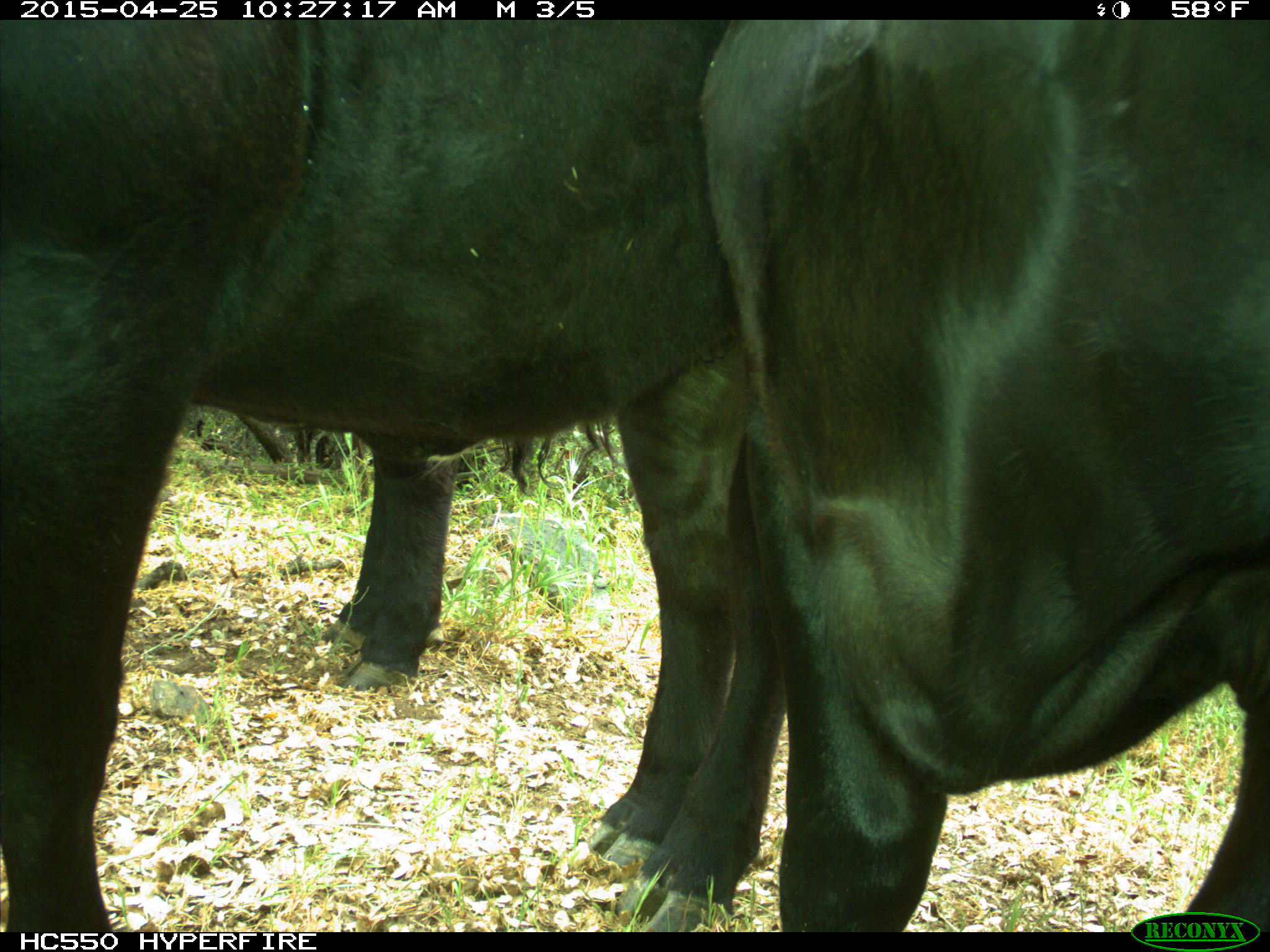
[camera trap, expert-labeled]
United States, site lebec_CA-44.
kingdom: Animalia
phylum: Chordata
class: Mammalia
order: Artiodactyla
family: Suidae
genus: Sus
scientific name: Sus scrofa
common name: wild boar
Sus scrofa (wild boar).